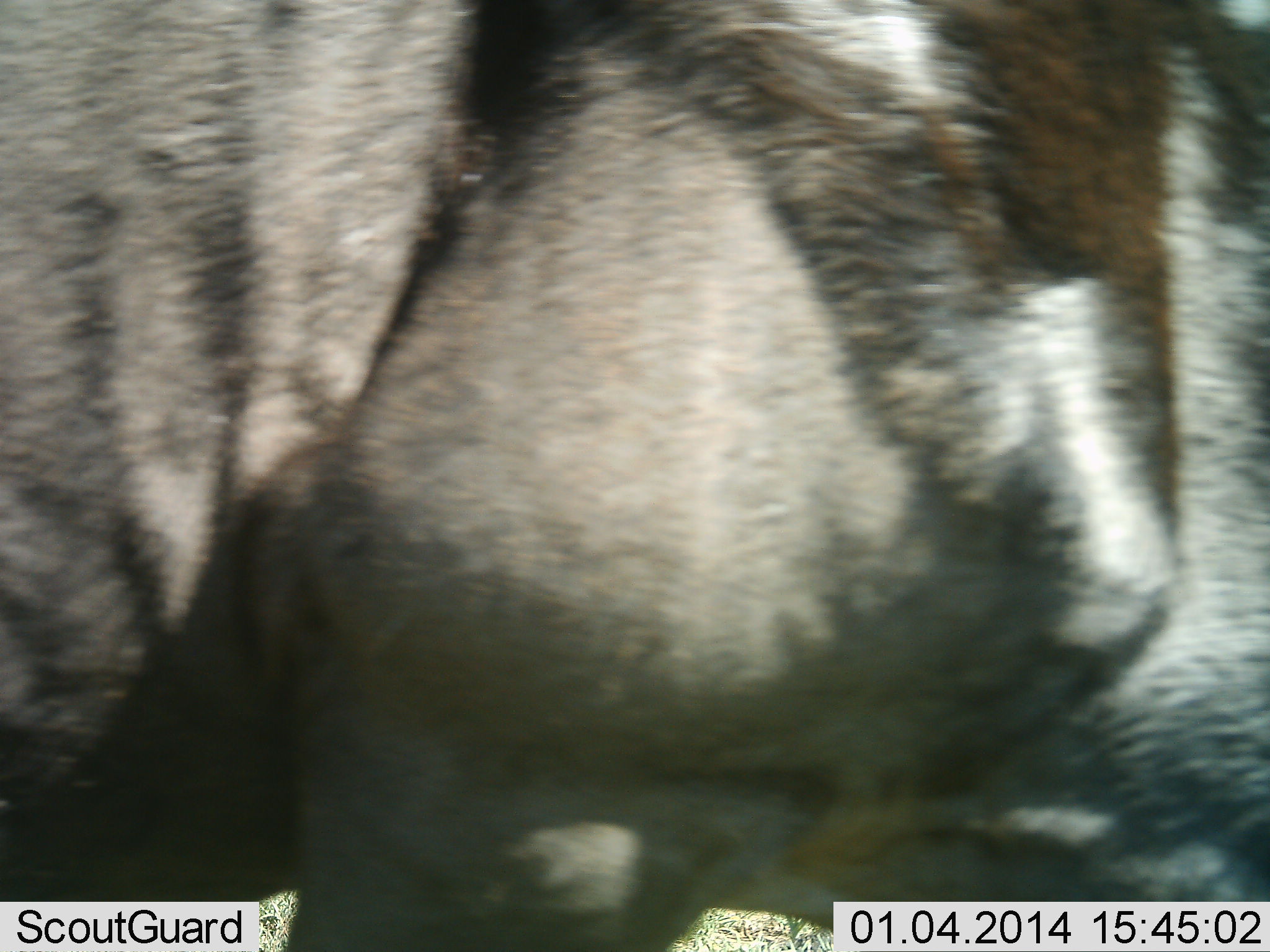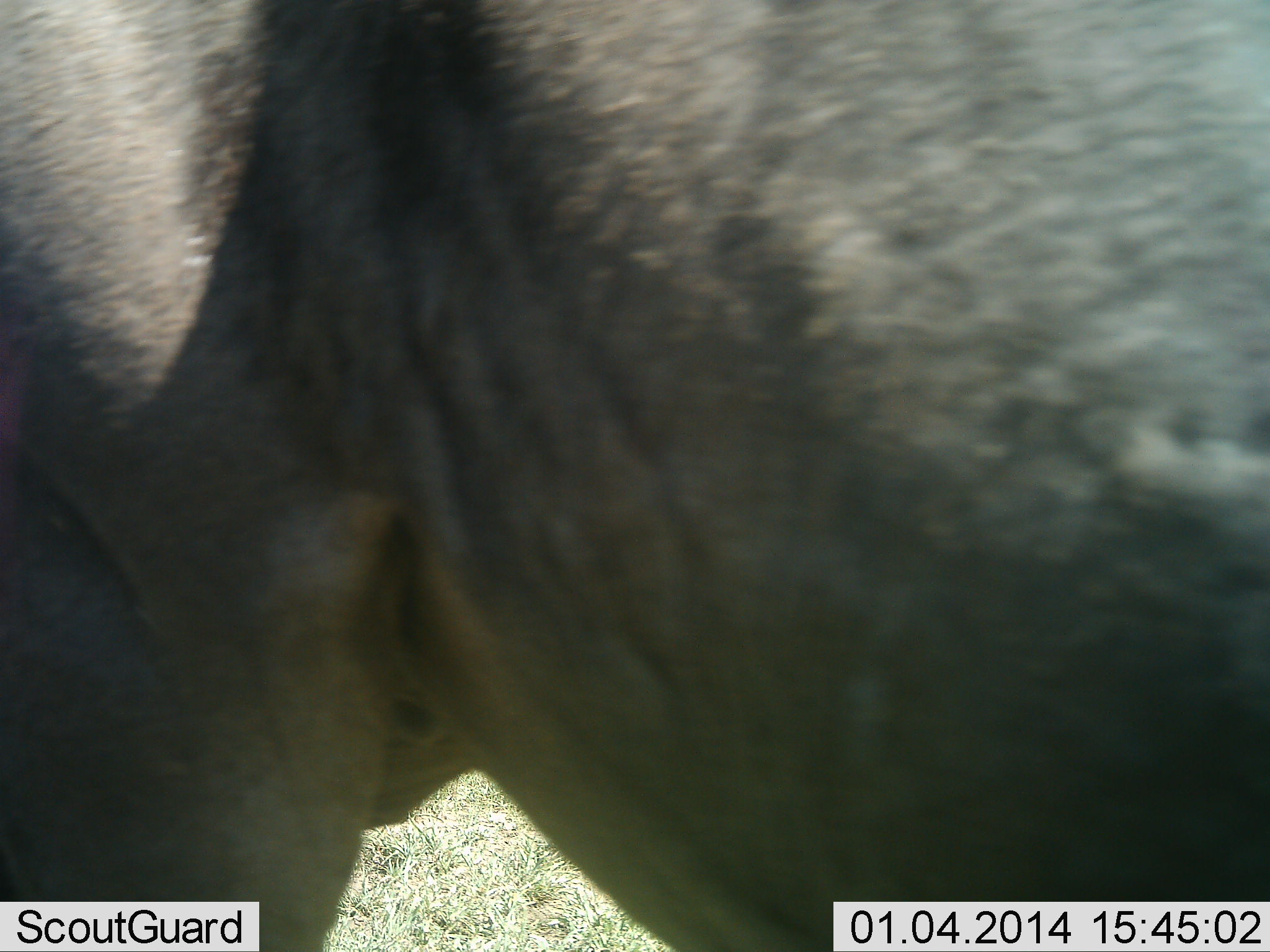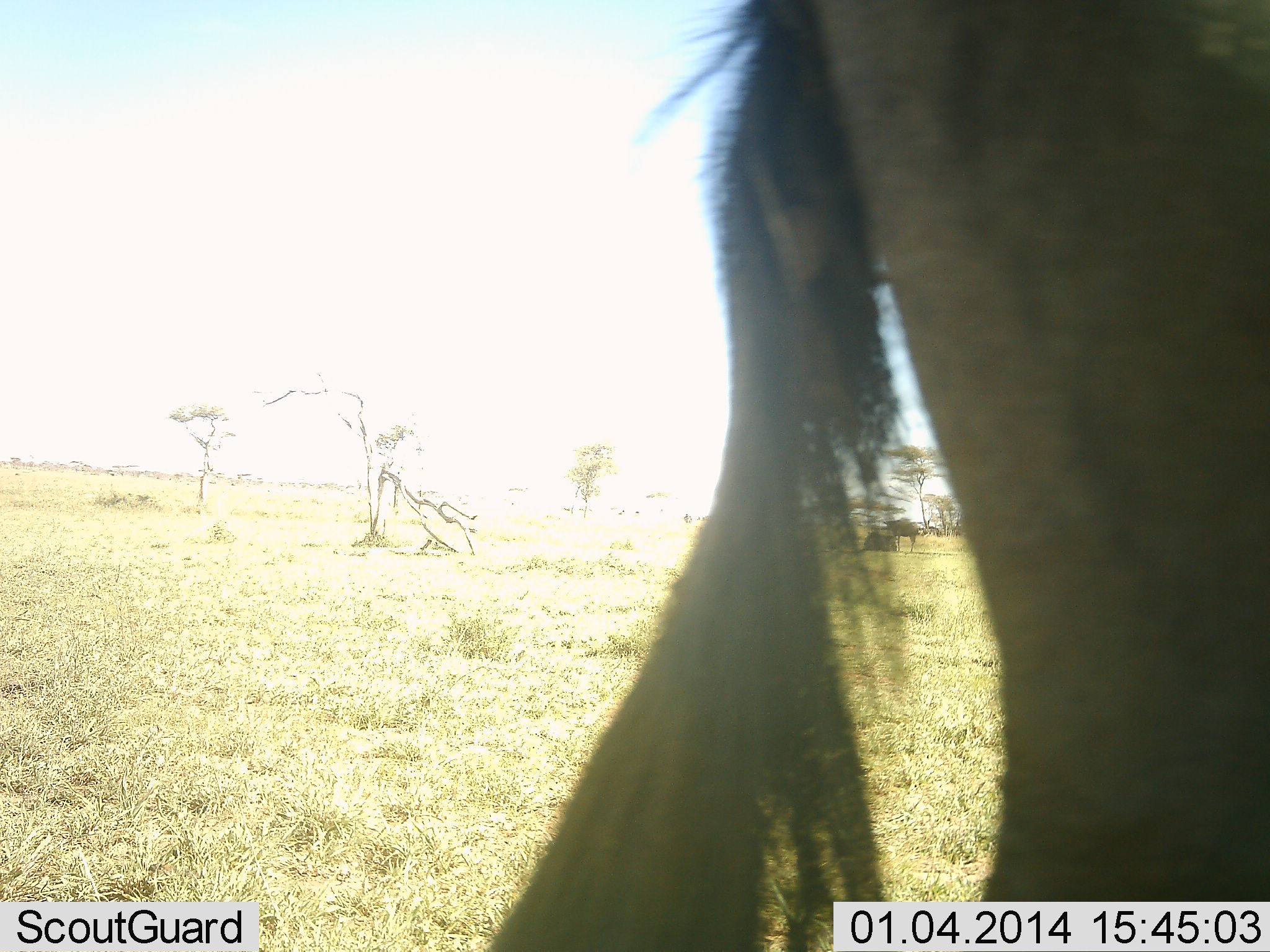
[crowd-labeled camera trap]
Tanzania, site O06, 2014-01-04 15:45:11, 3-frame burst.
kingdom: Animalia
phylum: Chordata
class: Mammalia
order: Artiodactyla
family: Bovidae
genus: Connochaetes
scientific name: Connochaetes taurinus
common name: blue wildebeest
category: wildebeest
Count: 1.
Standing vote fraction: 20%.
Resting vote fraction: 0%.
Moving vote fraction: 80%.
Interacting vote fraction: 0%.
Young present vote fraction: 0%.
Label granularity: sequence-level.